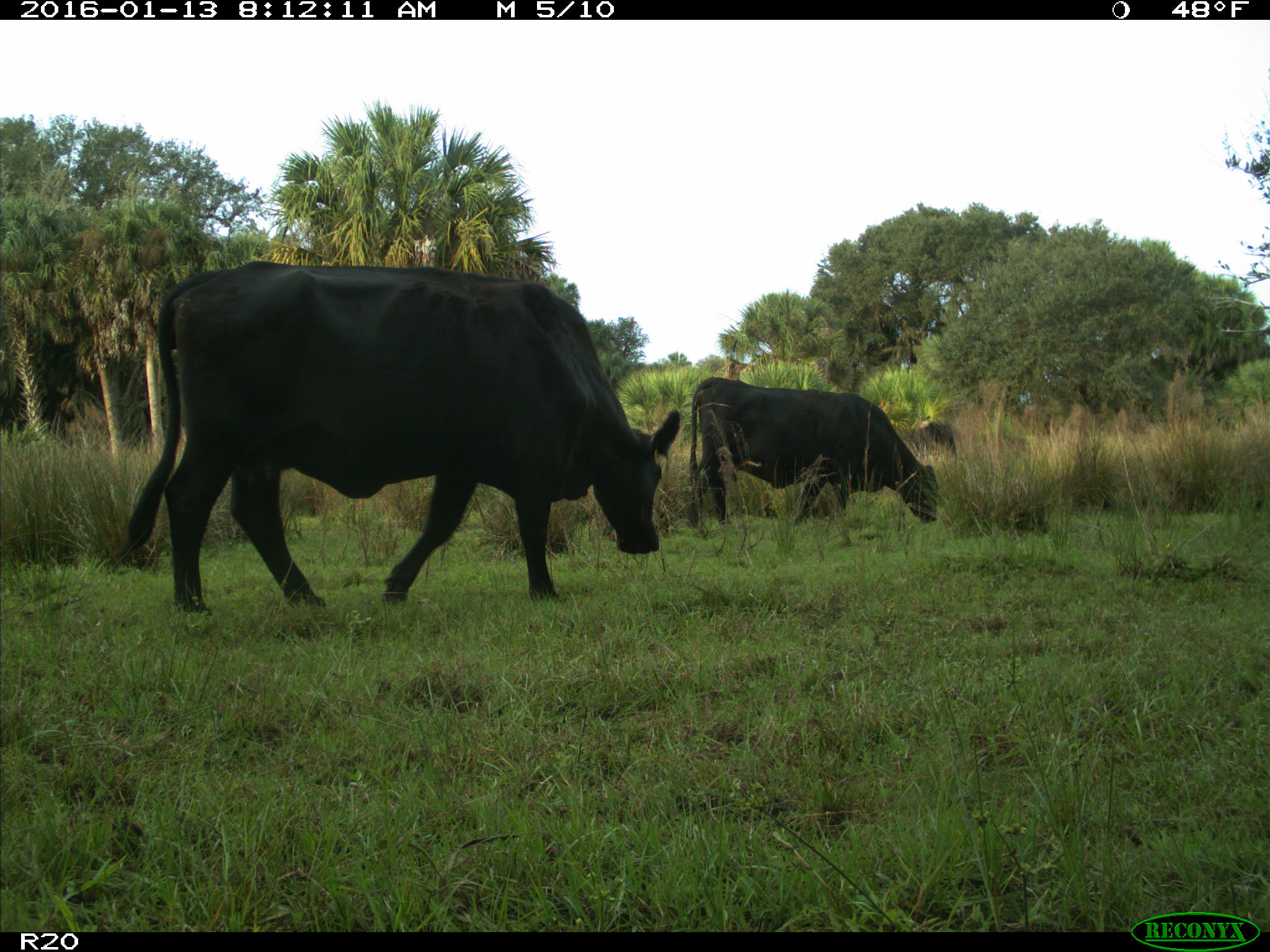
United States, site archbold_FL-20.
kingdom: Animalia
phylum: Chordata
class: Mammalia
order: Artiodactyla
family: Bovidae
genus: Bos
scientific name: Bos taurus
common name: domestic cow